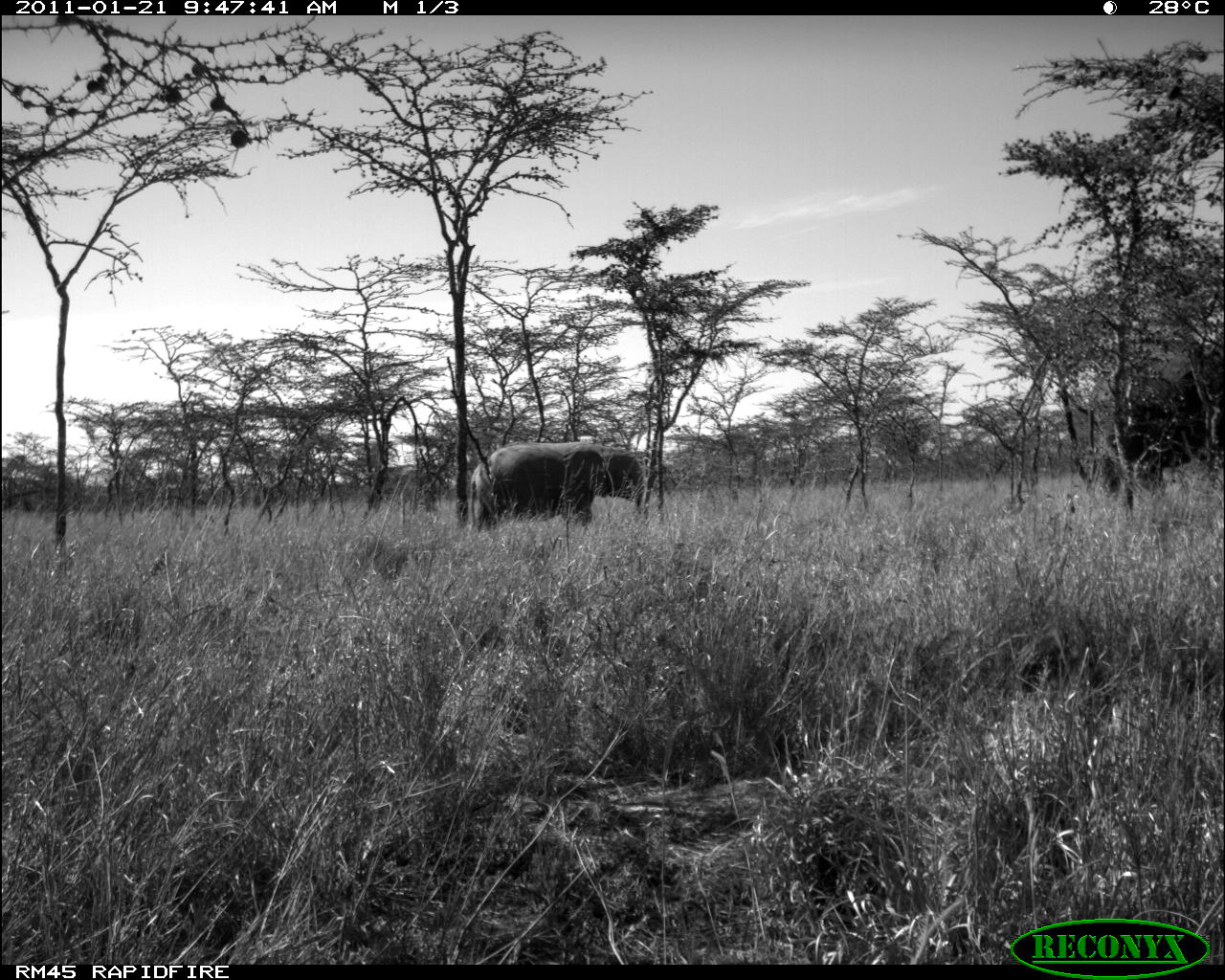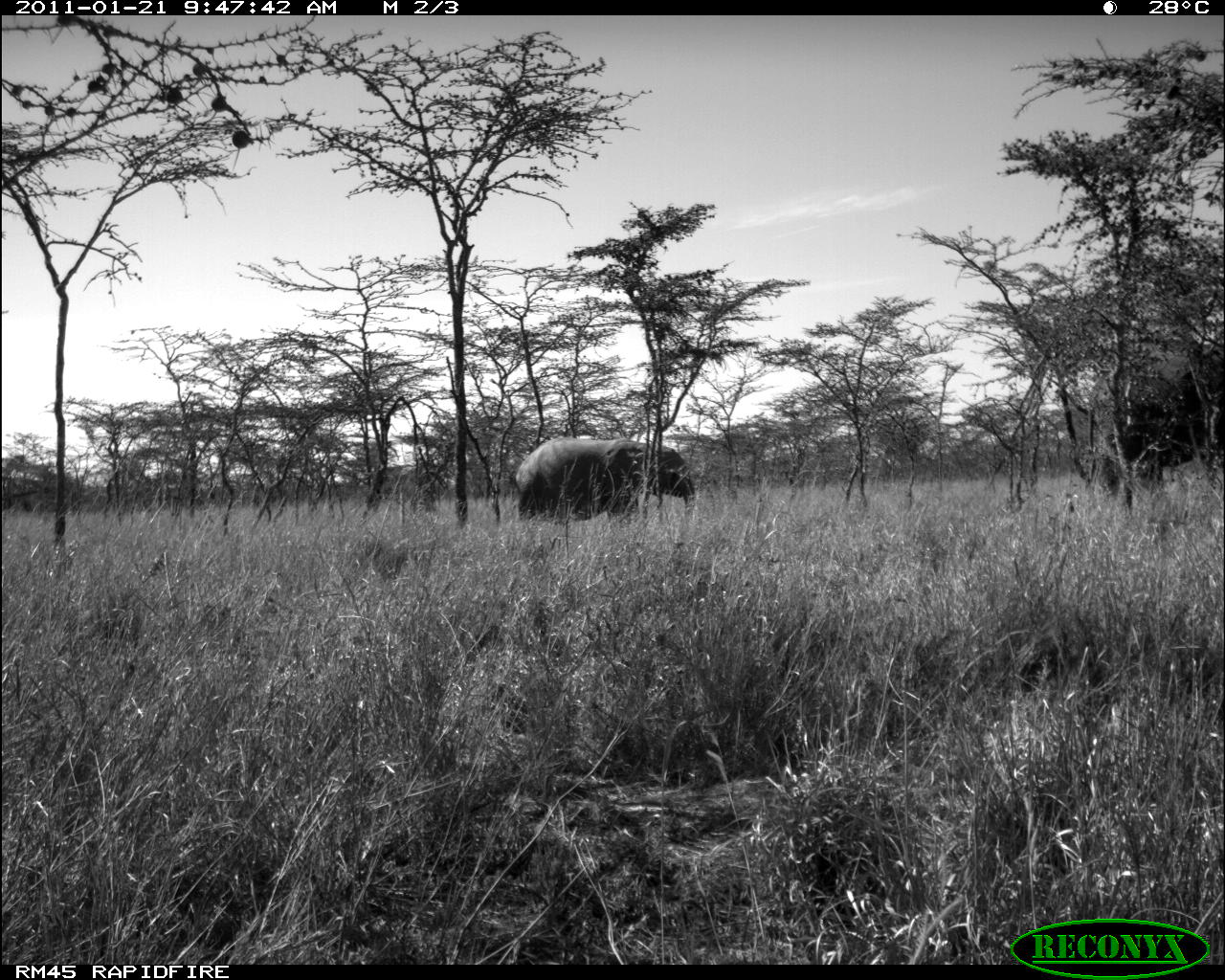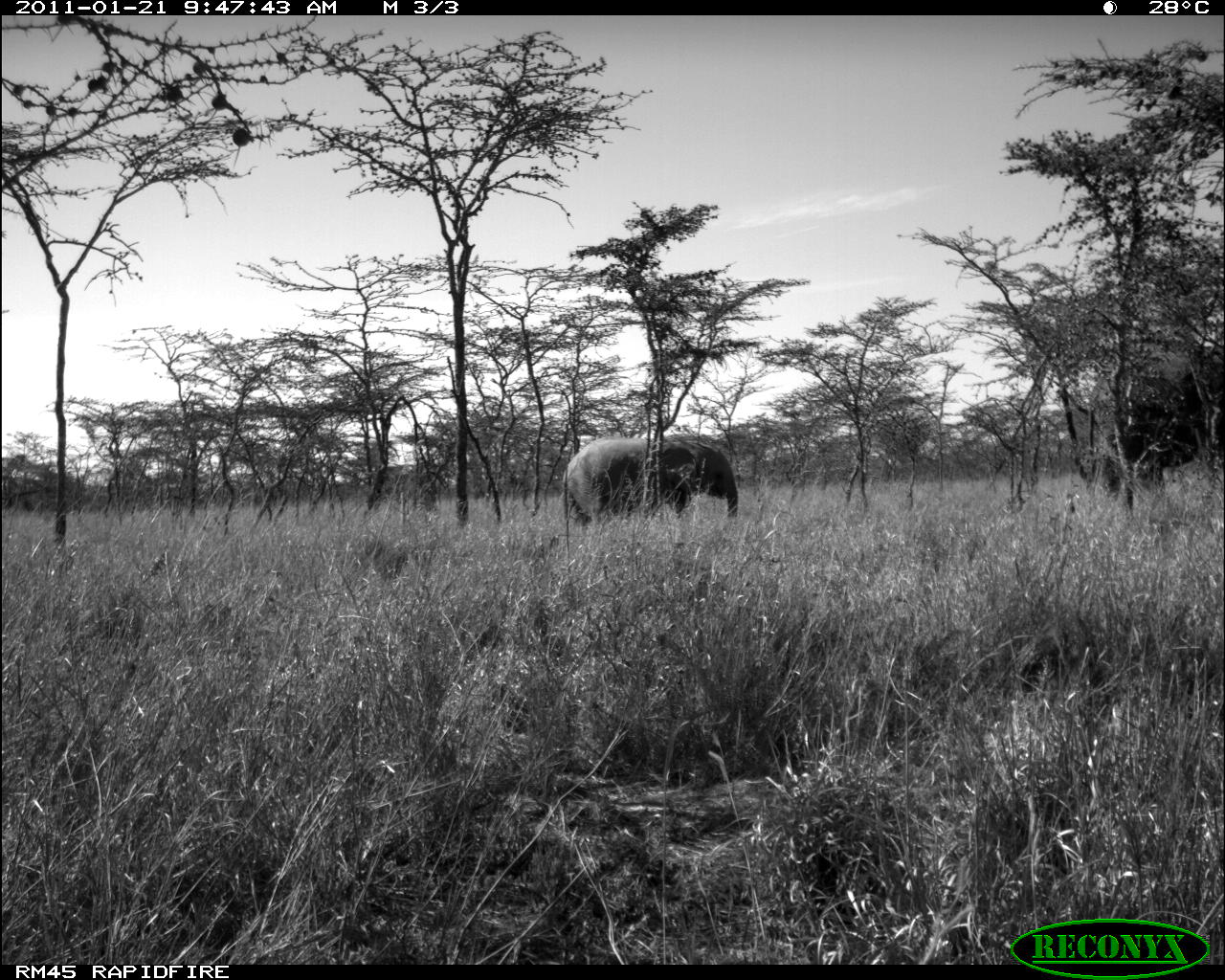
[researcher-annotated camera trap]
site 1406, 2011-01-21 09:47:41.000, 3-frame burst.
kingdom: Animalia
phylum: Chordata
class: Mammalia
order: Proboscidea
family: Elephantidae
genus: Loxodonta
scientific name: Loxodonta africana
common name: african bush elephant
Loxodonta africana (african bush elephant), count 1.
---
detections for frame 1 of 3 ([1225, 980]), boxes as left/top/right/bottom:
loxodonta africana: 470/446/606/534; 488/442/645/514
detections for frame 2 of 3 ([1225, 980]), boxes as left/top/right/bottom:
loxodonta africana: 514/437/695/521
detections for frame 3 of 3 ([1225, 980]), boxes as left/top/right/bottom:
loxodonta africana: 561/437/737/532